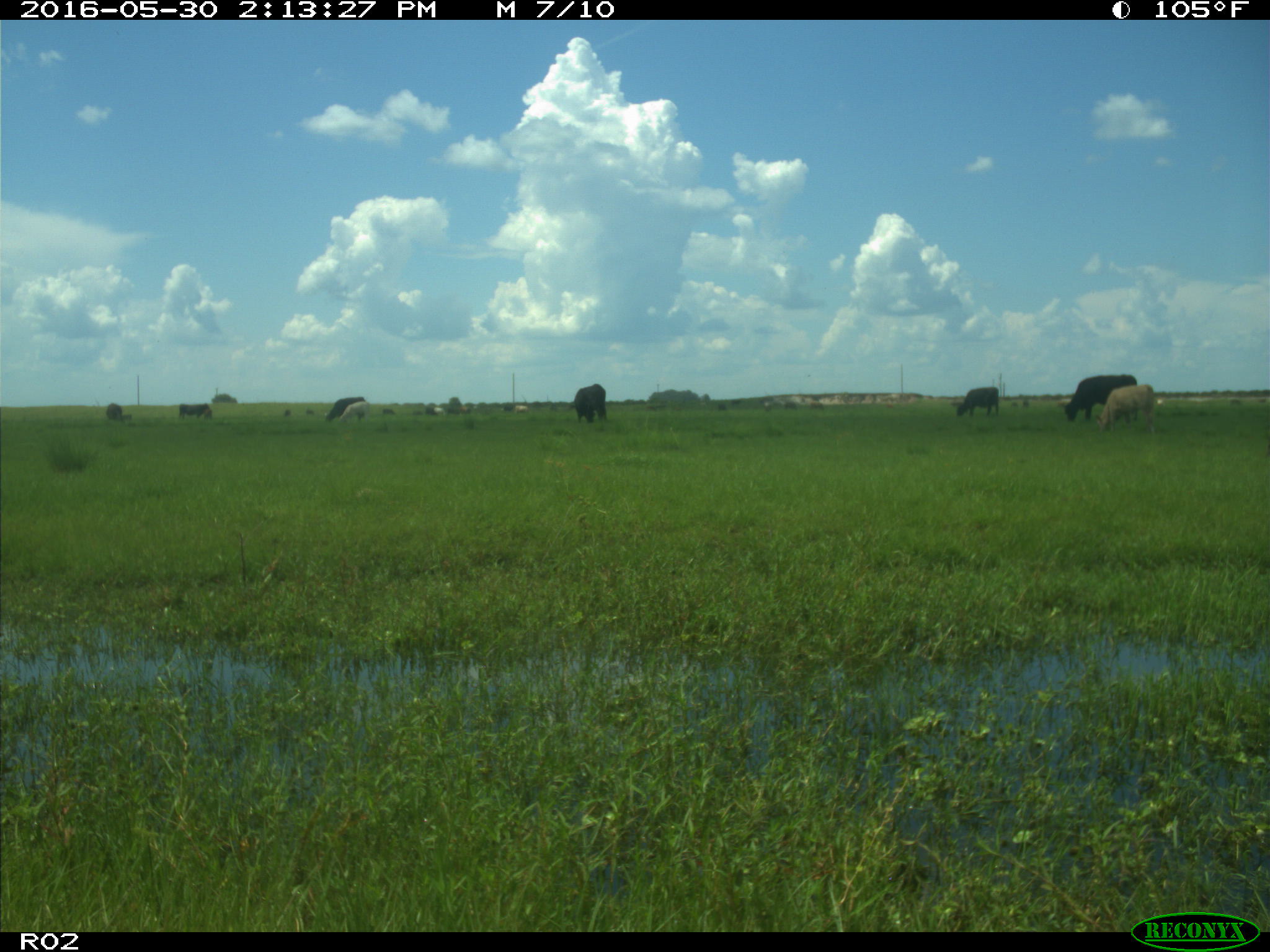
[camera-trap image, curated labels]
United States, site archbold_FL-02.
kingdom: Animalia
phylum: Chordata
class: Mammalia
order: Artiodactyla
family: Bovidae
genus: Bos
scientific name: Bos taurus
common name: domestic cow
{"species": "Bos taurus (domestic cow)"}